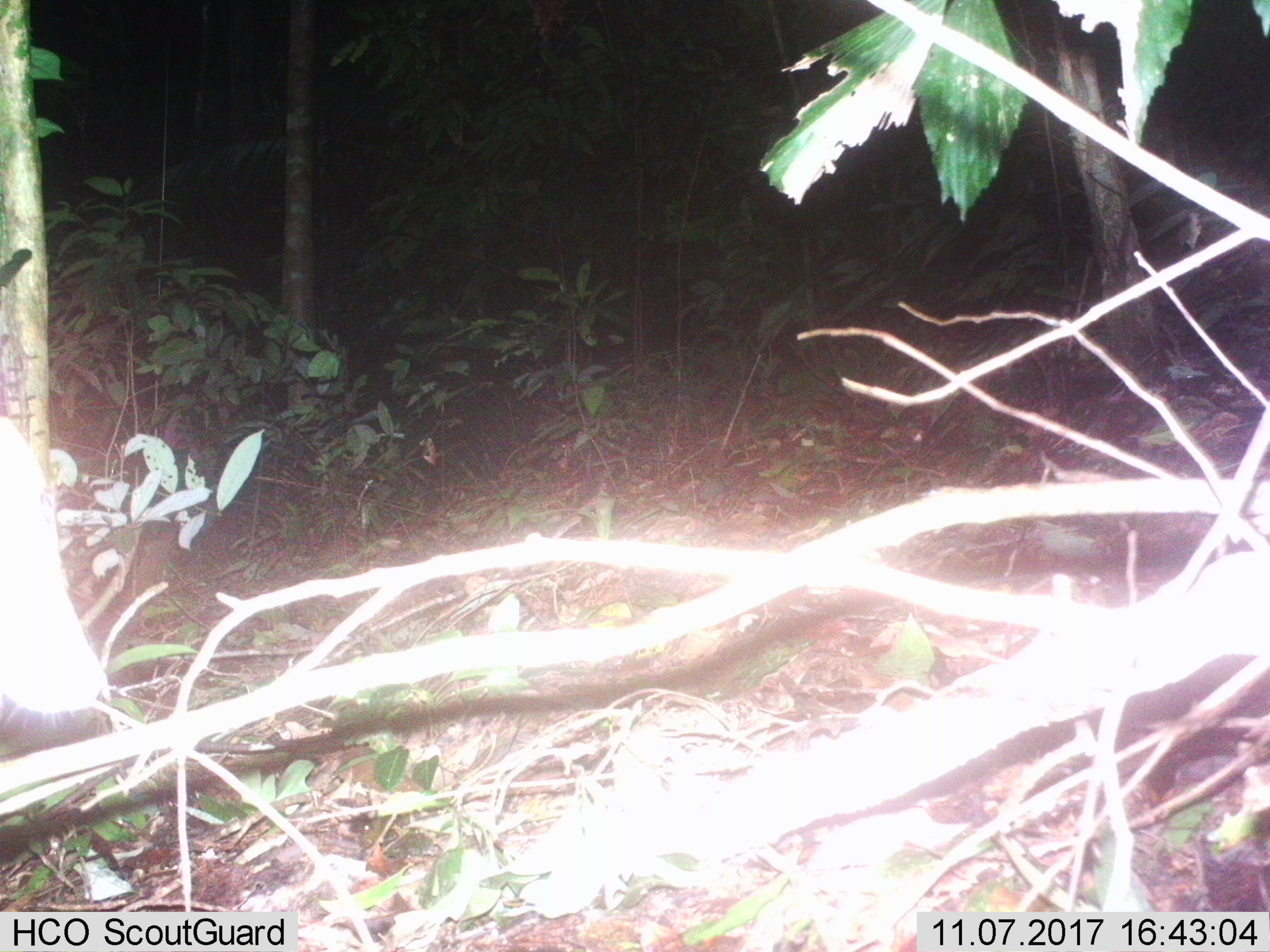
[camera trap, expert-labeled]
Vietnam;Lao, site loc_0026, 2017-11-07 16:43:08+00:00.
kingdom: Animalia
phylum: Chordata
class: Mammalia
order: Artiodactyla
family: Cervidae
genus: Muntiacus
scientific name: Muntiacus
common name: muntjacs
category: unidentified muntjac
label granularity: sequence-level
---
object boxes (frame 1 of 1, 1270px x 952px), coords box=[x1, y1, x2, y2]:
unidentified muntjac: box=[0, 416, 108, 727]